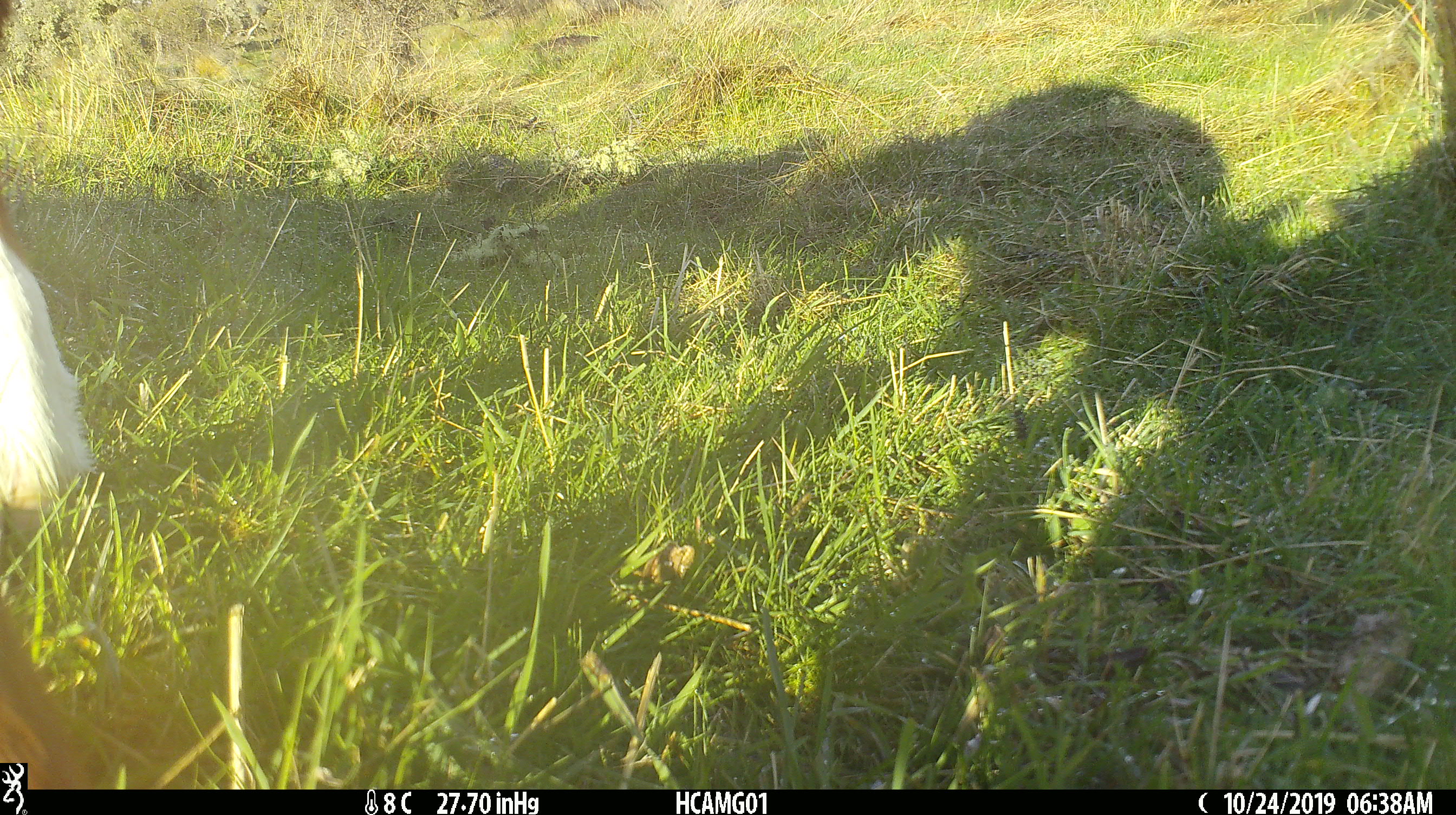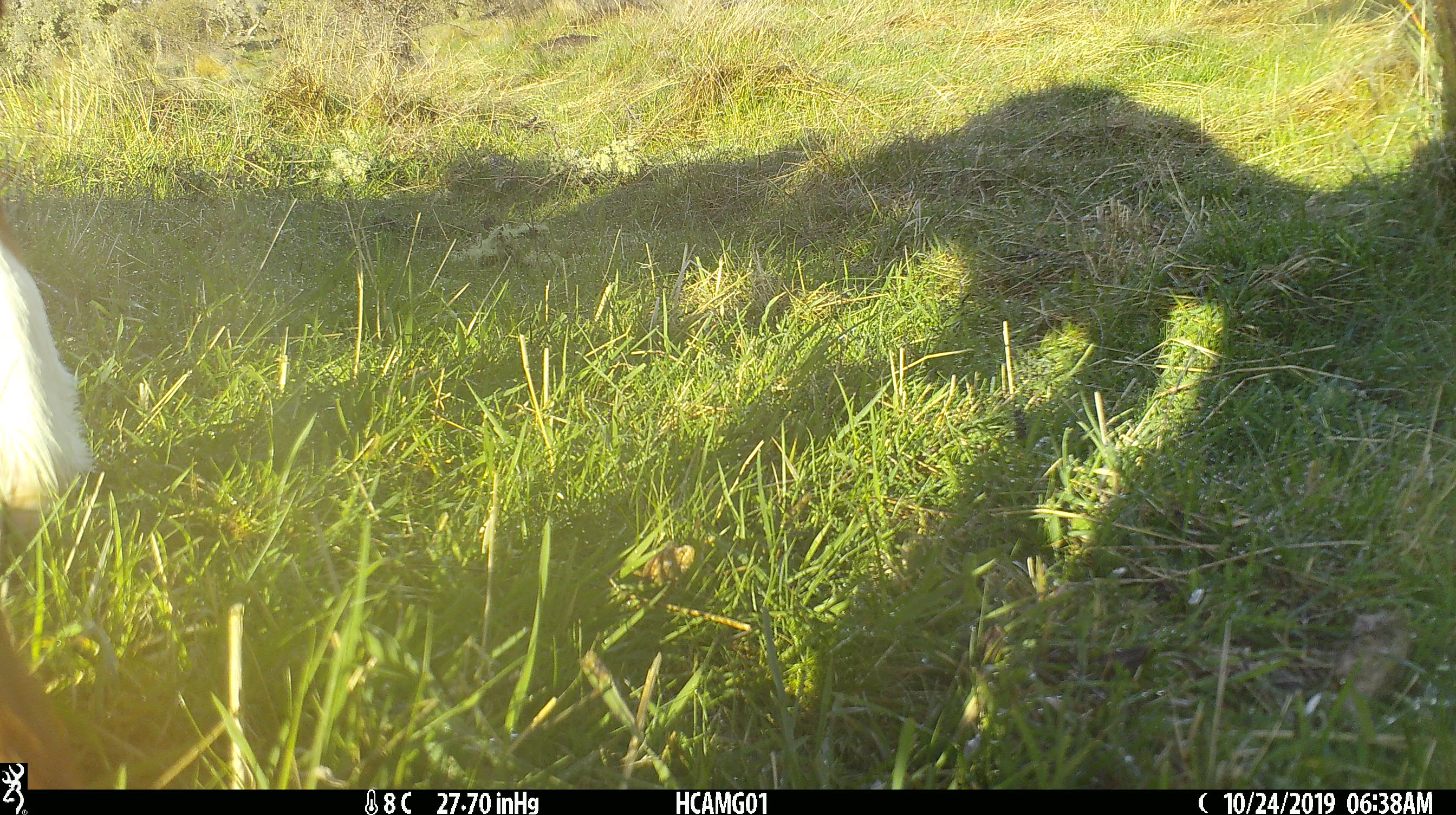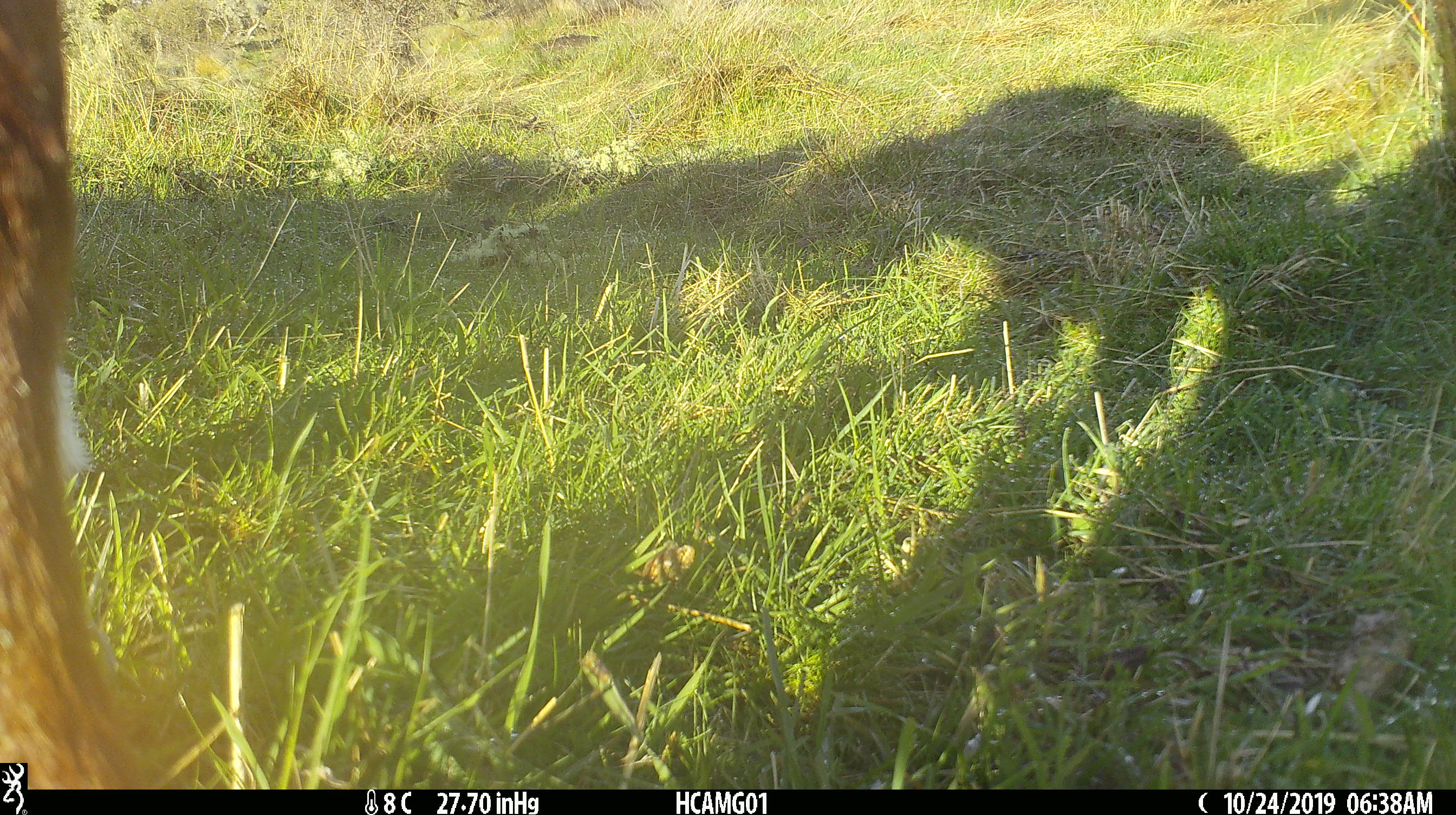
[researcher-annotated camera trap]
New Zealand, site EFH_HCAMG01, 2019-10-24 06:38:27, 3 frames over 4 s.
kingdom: Animalia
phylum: Chordata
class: Mammalia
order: Artiodactyla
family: Bovidae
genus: Bos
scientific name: Bos taurus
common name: domestic cow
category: cow